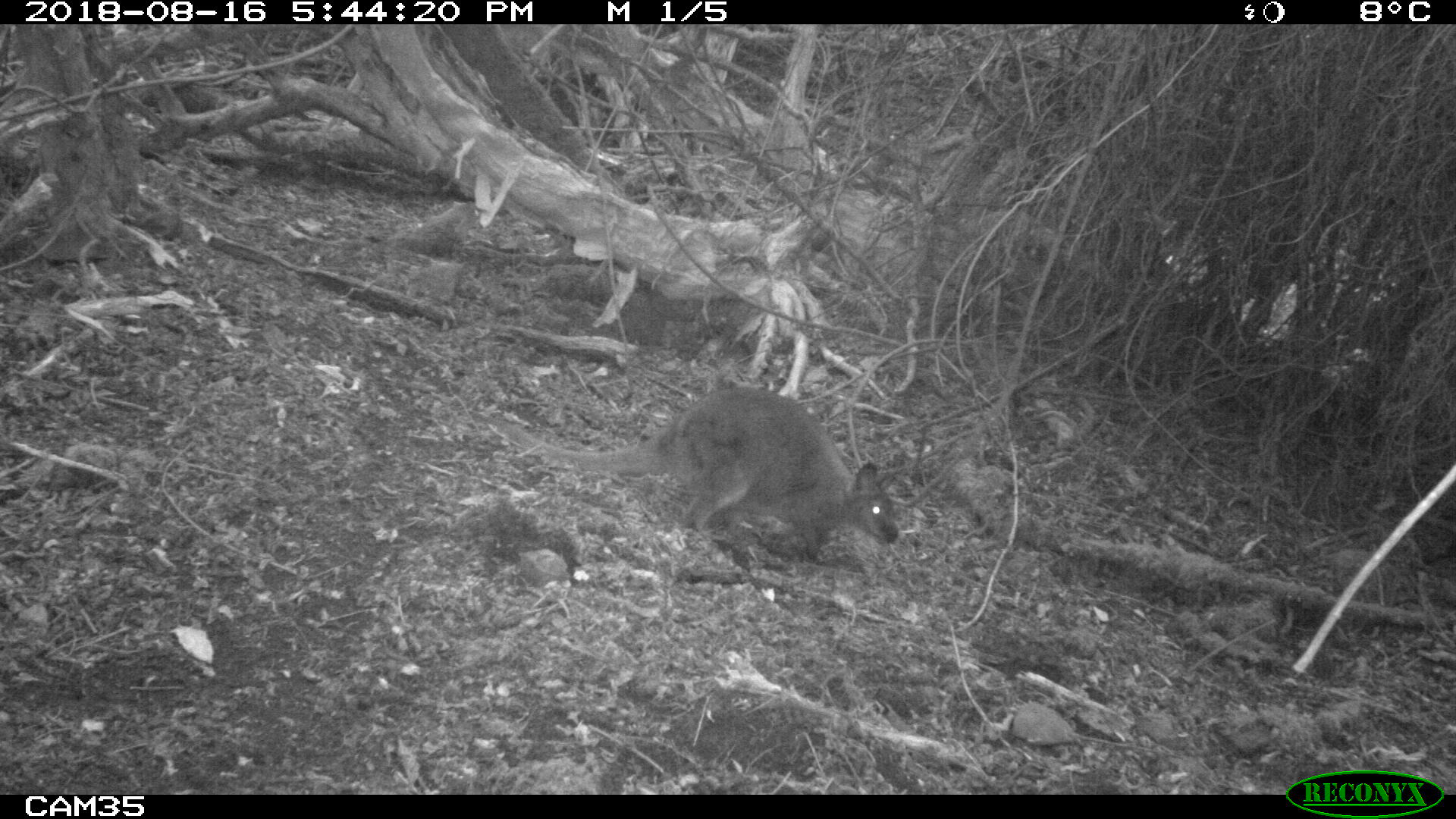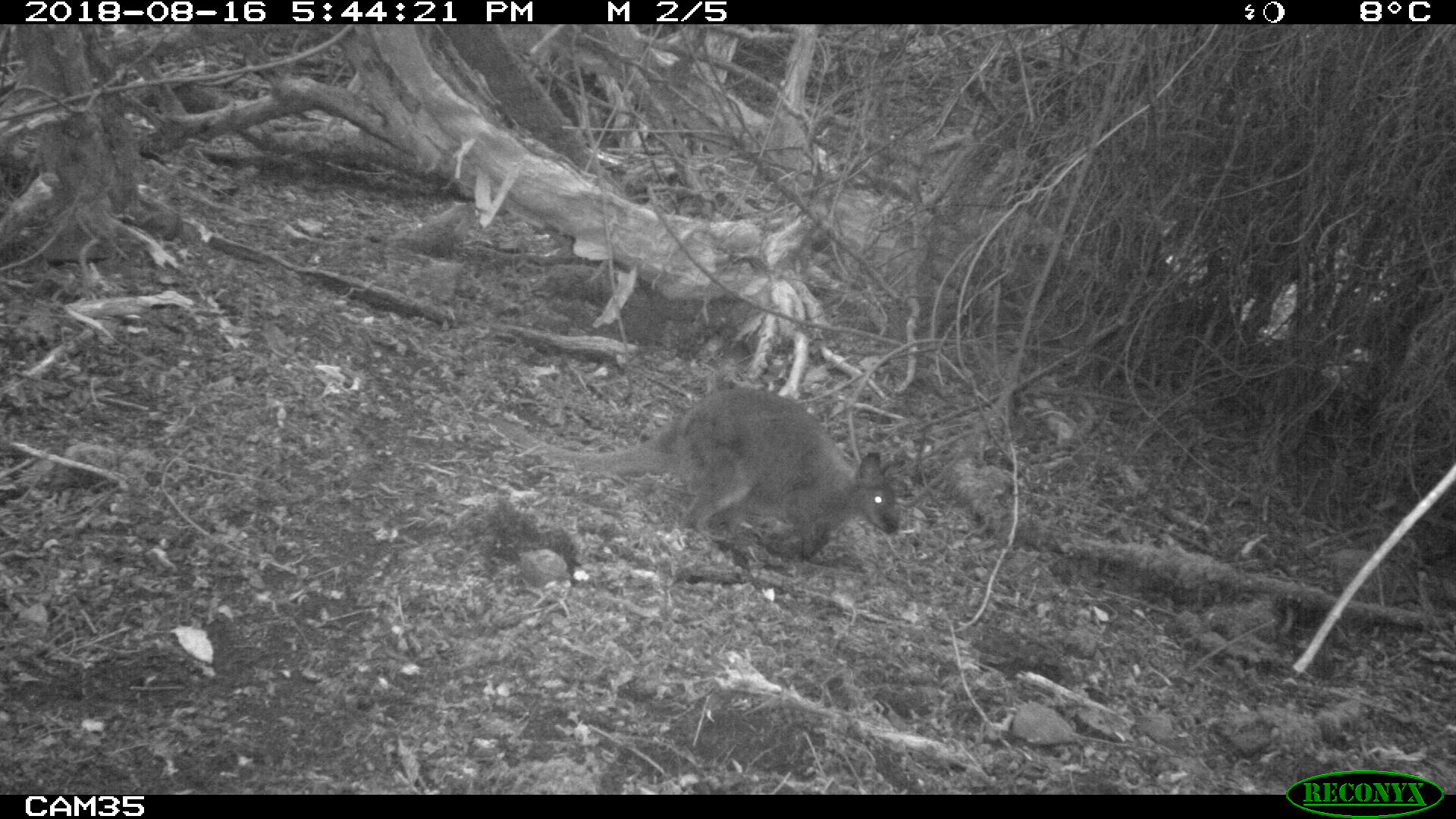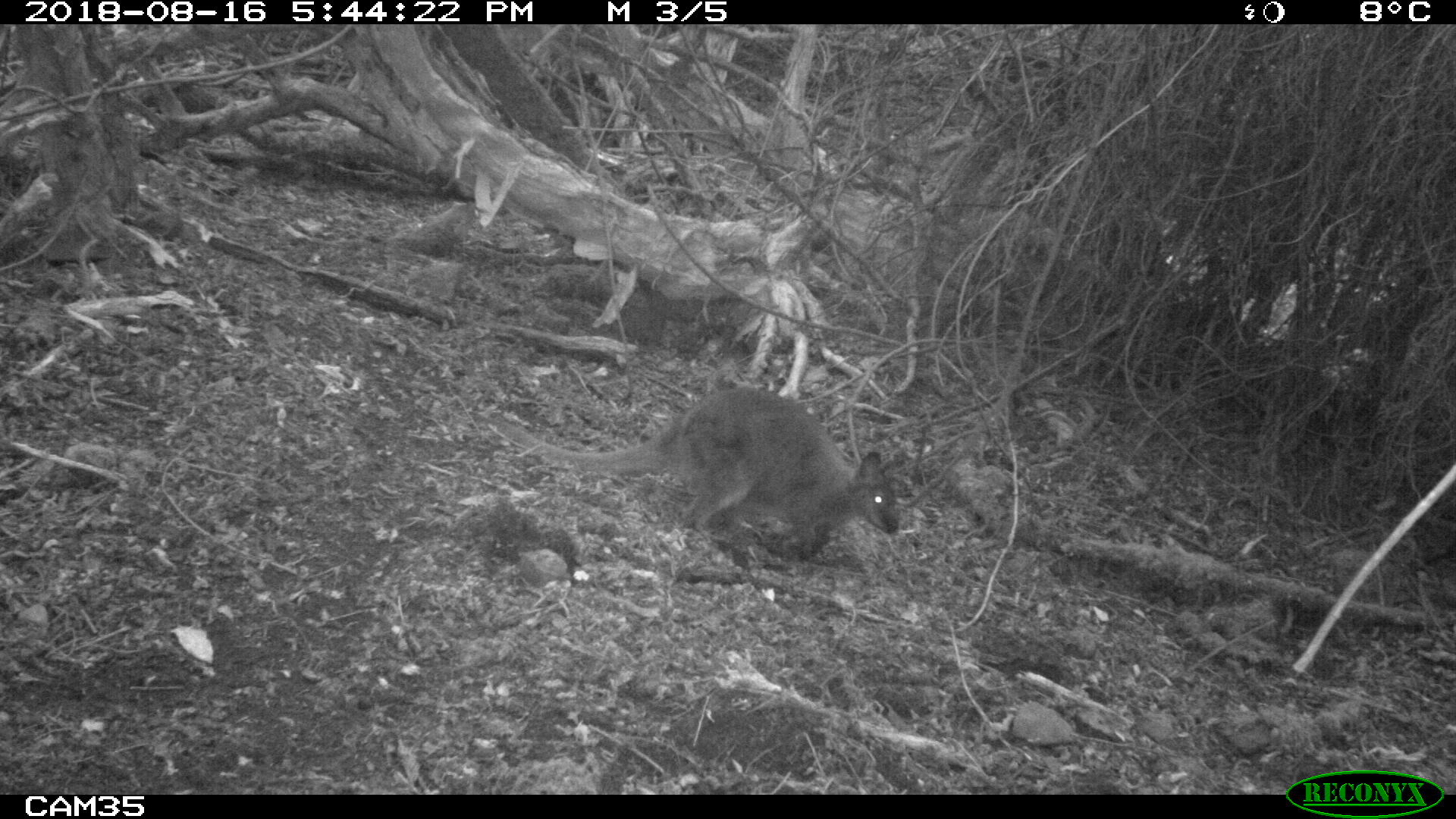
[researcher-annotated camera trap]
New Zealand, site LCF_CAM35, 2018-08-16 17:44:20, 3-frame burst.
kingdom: Animalia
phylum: Chordata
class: Mammalia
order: Diprotodontia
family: Macropodidae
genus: Notamacropus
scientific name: Notamacropus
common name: wallaby